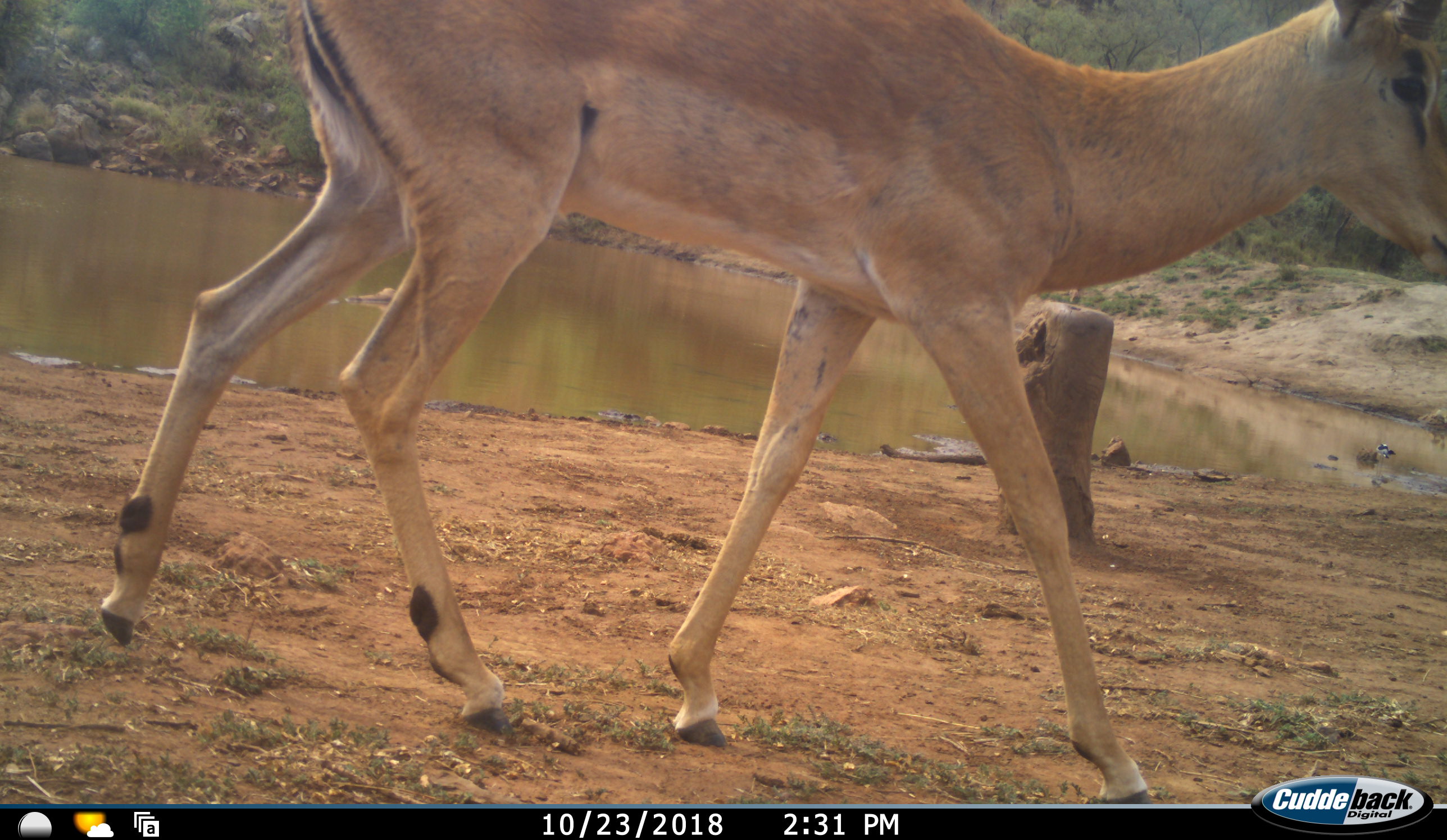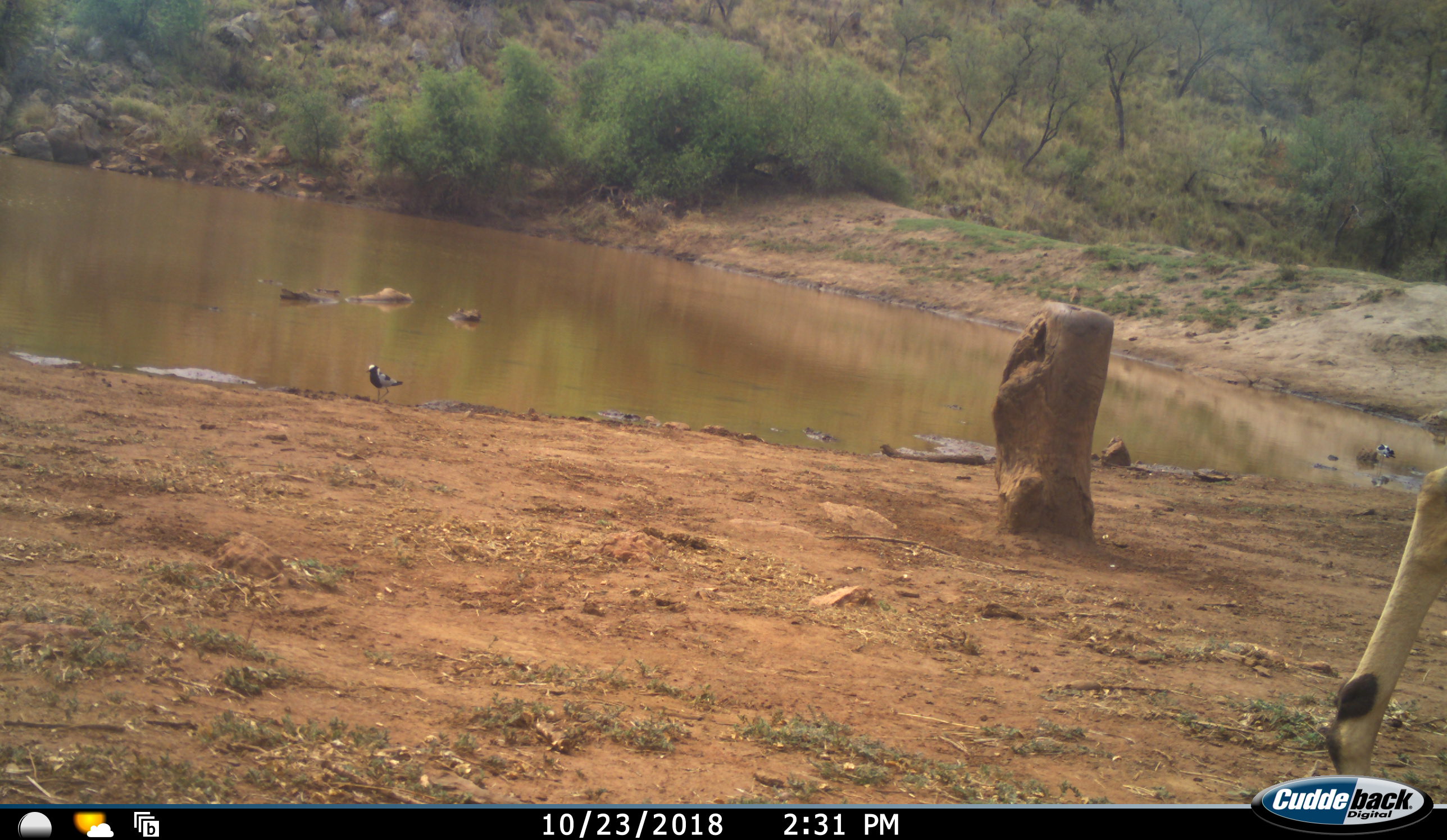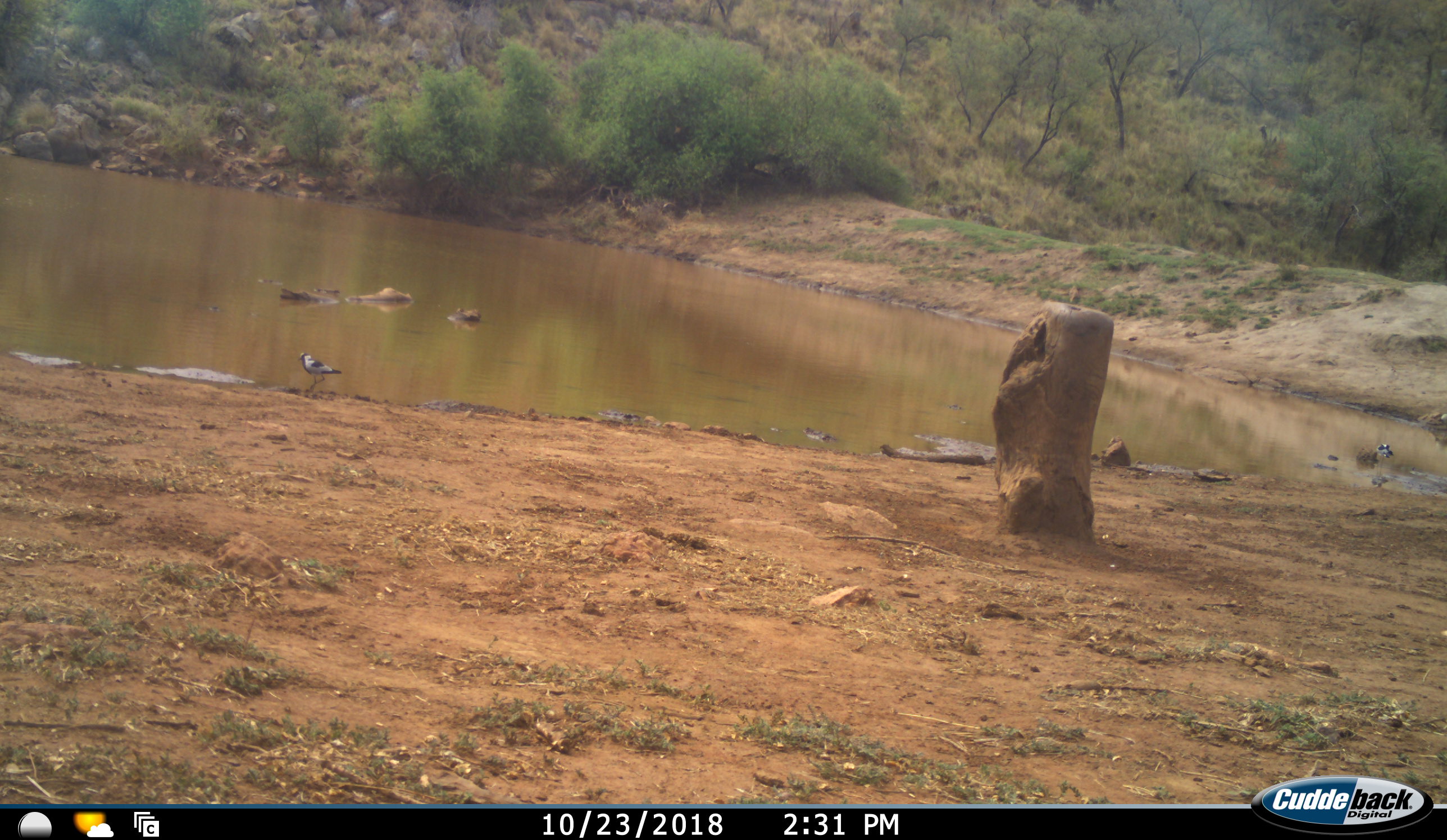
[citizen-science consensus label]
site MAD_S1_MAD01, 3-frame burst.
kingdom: Animalia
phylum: Chordata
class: Aves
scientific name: Aves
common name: bird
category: birdother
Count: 2.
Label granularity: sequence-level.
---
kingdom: Animalia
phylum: Chordata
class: Mammalia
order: Artiodactyla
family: Bovidae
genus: Aepyceros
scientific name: Aepyceros melampus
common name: impala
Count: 1.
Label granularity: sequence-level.